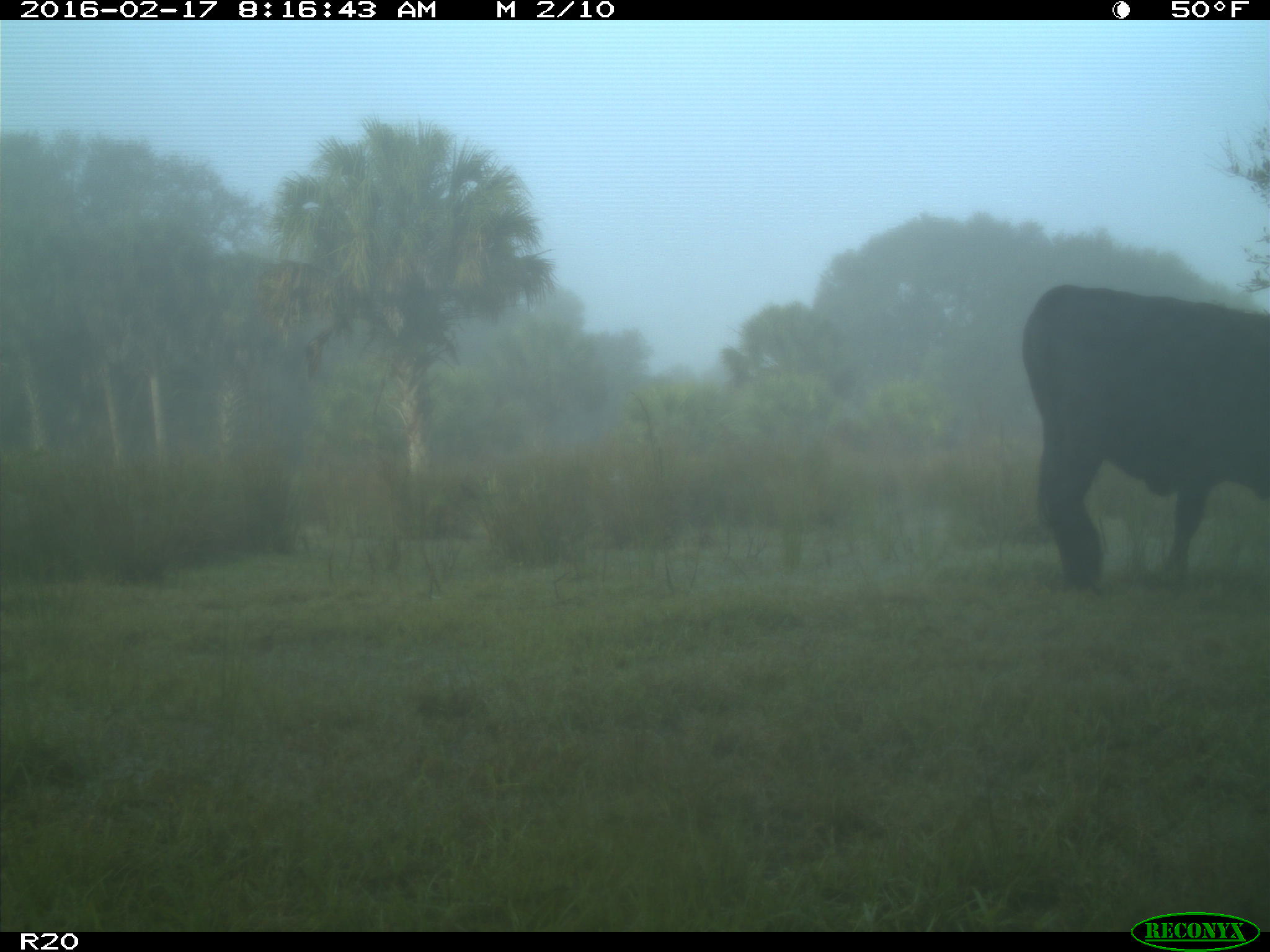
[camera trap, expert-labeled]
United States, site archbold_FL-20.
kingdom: Animalia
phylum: Chordata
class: Mammalia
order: Artiodactyla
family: Bovidae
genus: Bos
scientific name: Bos taurus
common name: domestic cow